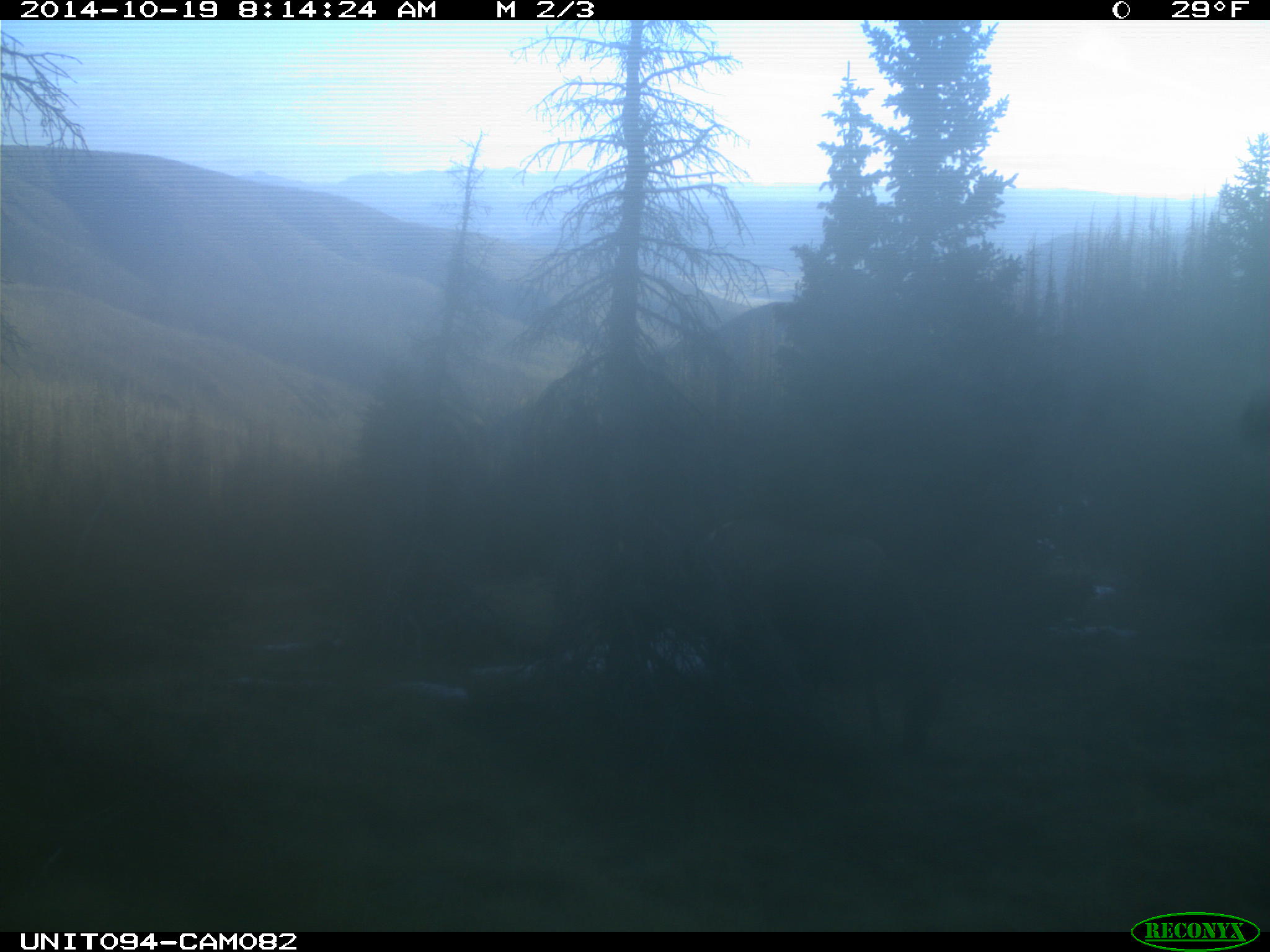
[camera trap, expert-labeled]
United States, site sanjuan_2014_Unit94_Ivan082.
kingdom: Animalia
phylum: Chordata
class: Mammalia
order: Artiodactyla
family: Cervidae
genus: Cervus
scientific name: Cervus elaphus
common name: red deer